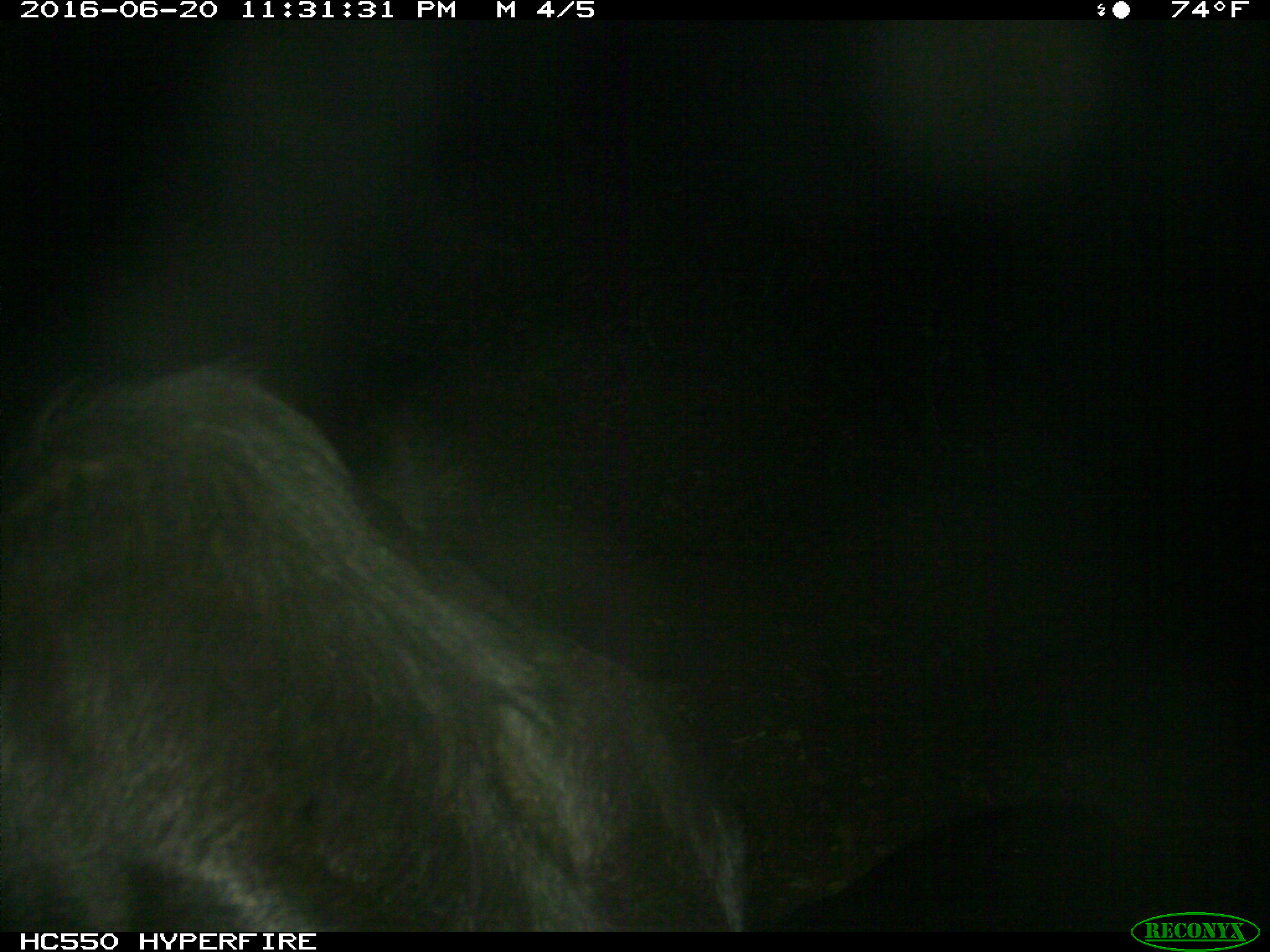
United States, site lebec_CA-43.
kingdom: Animalia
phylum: Chordata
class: Mammalia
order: Artiodactyla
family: Bovidae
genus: Bos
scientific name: Bos taurus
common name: domestic cow